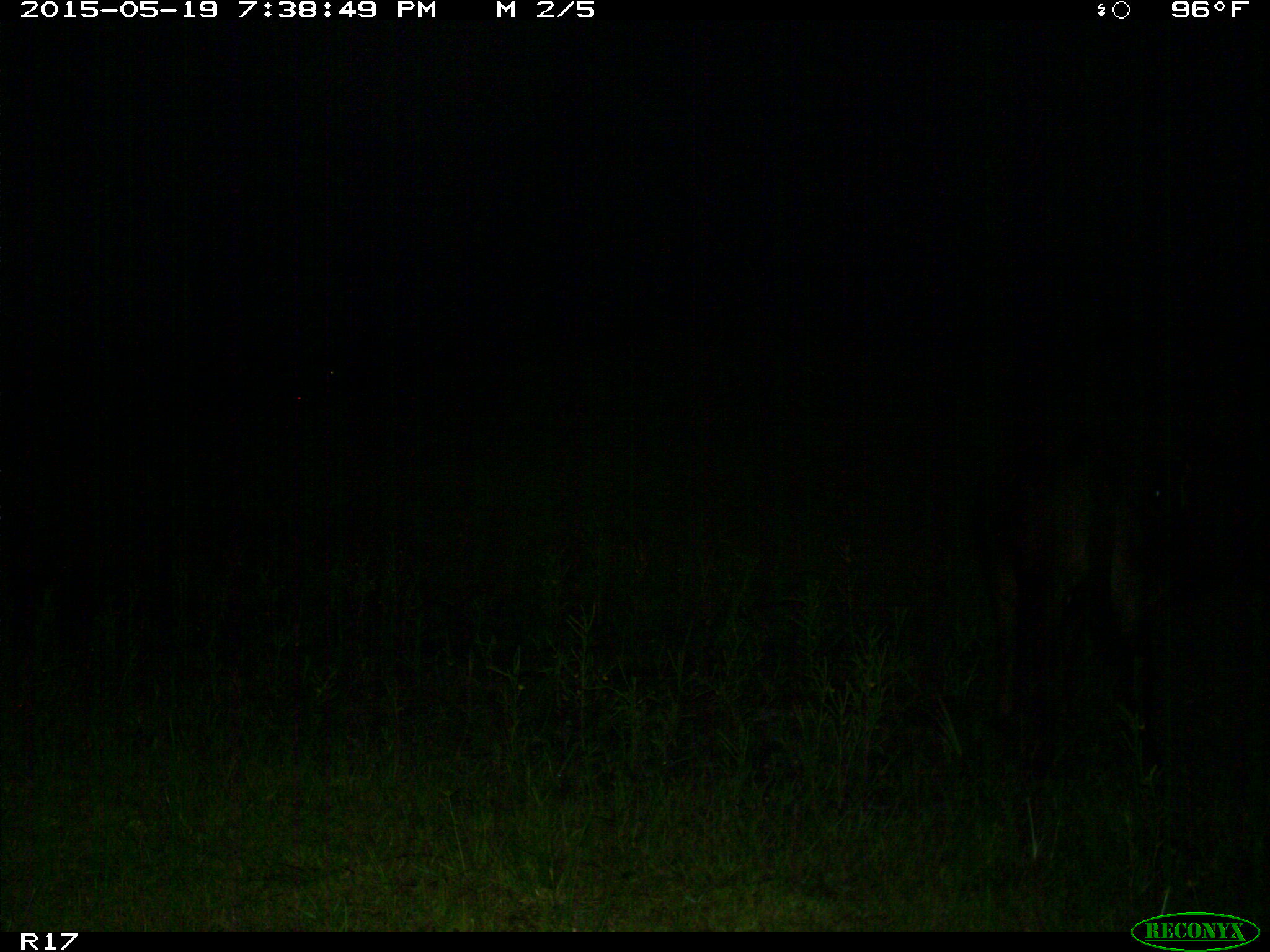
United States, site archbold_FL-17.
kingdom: Animalia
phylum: Chordata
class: Mammalia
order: Artiodactyla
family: Bovidae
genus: Bos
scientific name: Bos taurus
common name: domestic cow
Bos taurus (domestic cow).